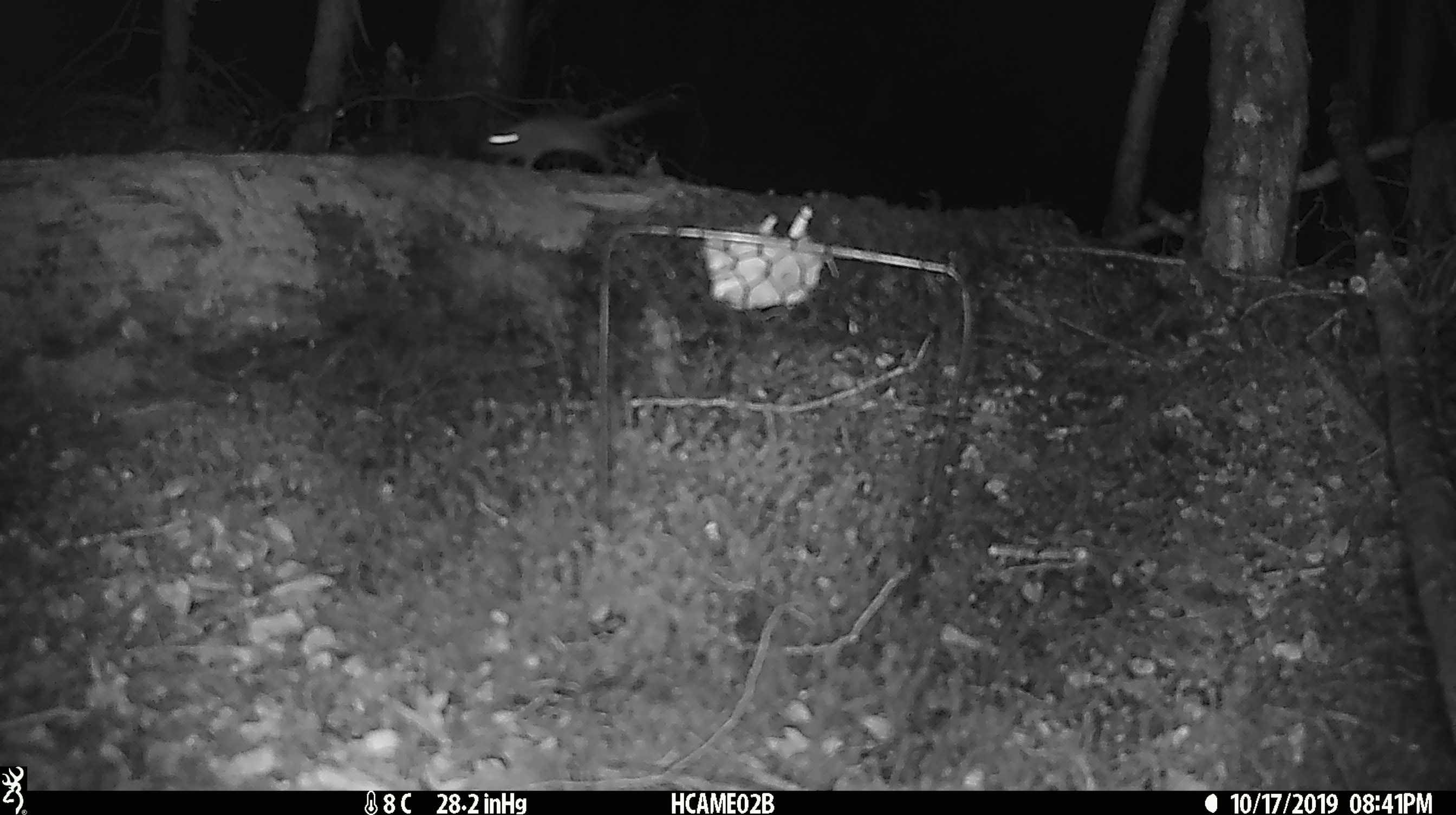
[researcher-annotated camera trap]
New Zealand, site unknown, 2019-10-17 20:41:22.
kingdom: Animalia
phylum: Chordata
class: Mammalia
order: Rodentia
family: Muridae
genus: Mus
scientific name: Mus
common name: mouse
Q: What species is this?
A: Mouse (Mus).